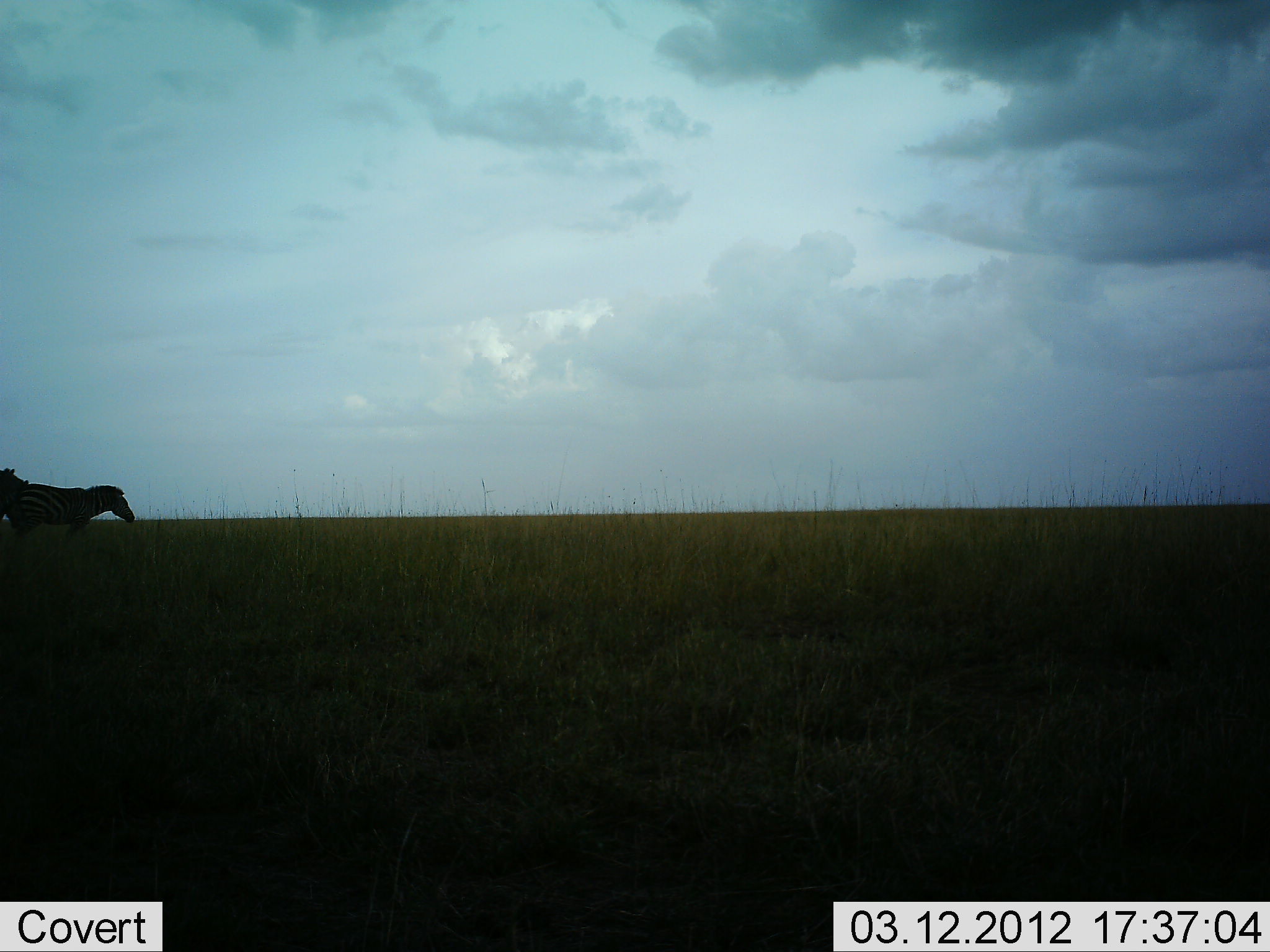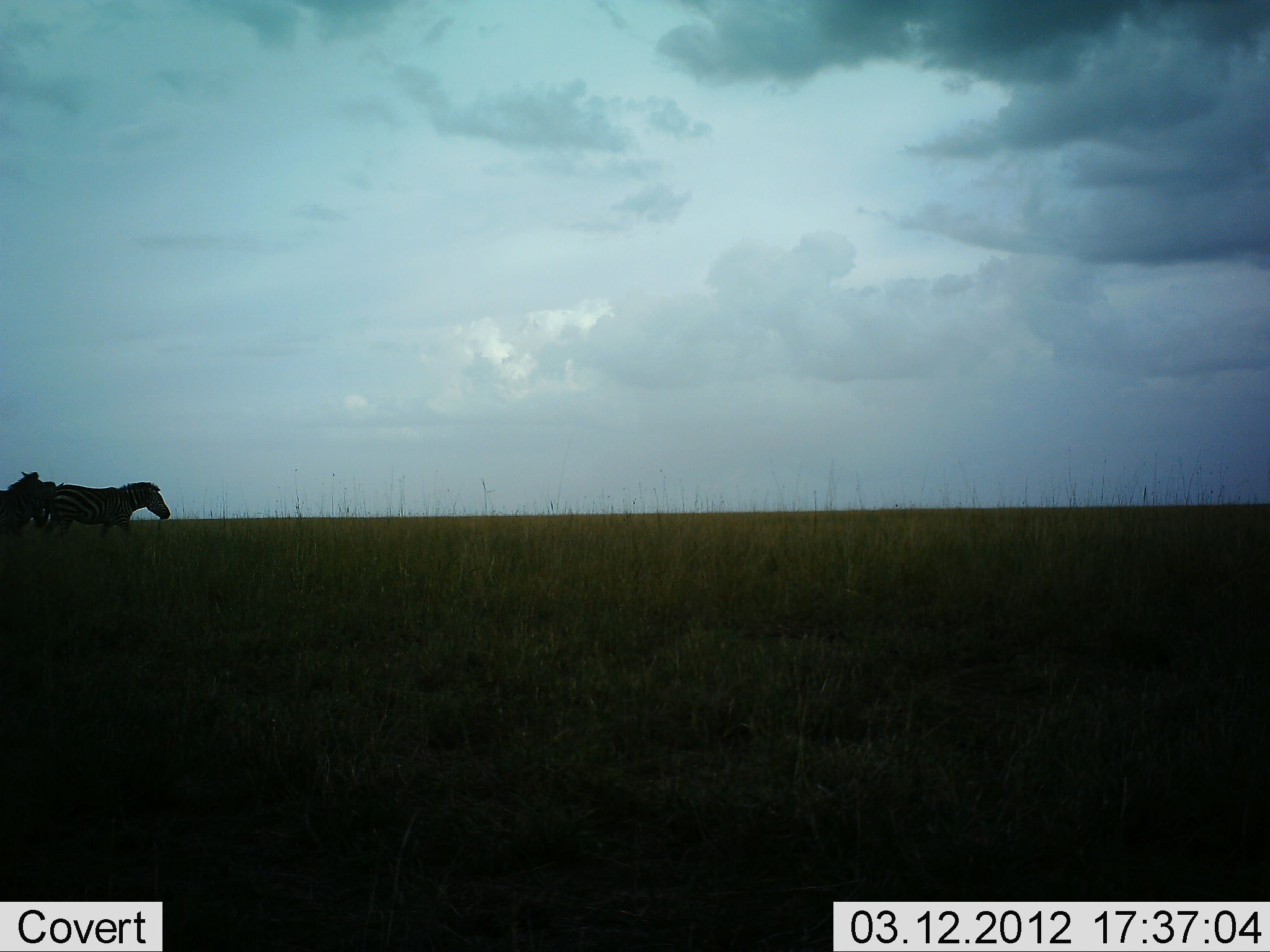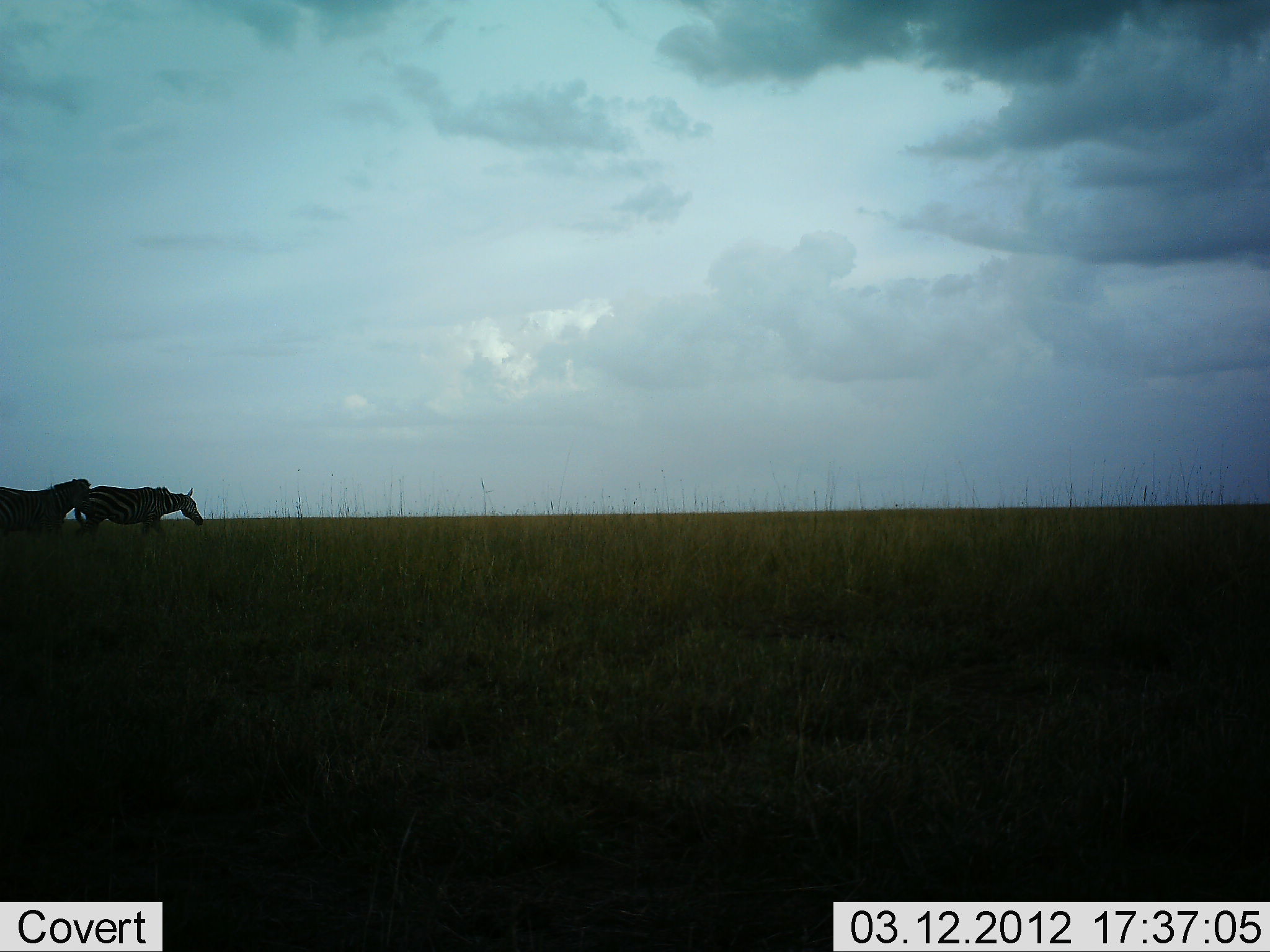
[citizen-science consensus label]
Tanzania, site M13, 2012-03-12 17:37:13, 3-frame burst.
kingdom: Animalia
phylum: Chordata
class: Mammalia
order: Perissodactyla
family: Equidae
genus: Equus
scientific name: Equus quagga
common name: plains zebra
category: zebra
Zebra (plains zebra) (Equus quagga), count 2. Behavior (volunteer vote fractions): standing 0%, resting 0%, moving 100%, interacting 0%. Young present (vote fraction): 0%. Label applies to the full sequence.